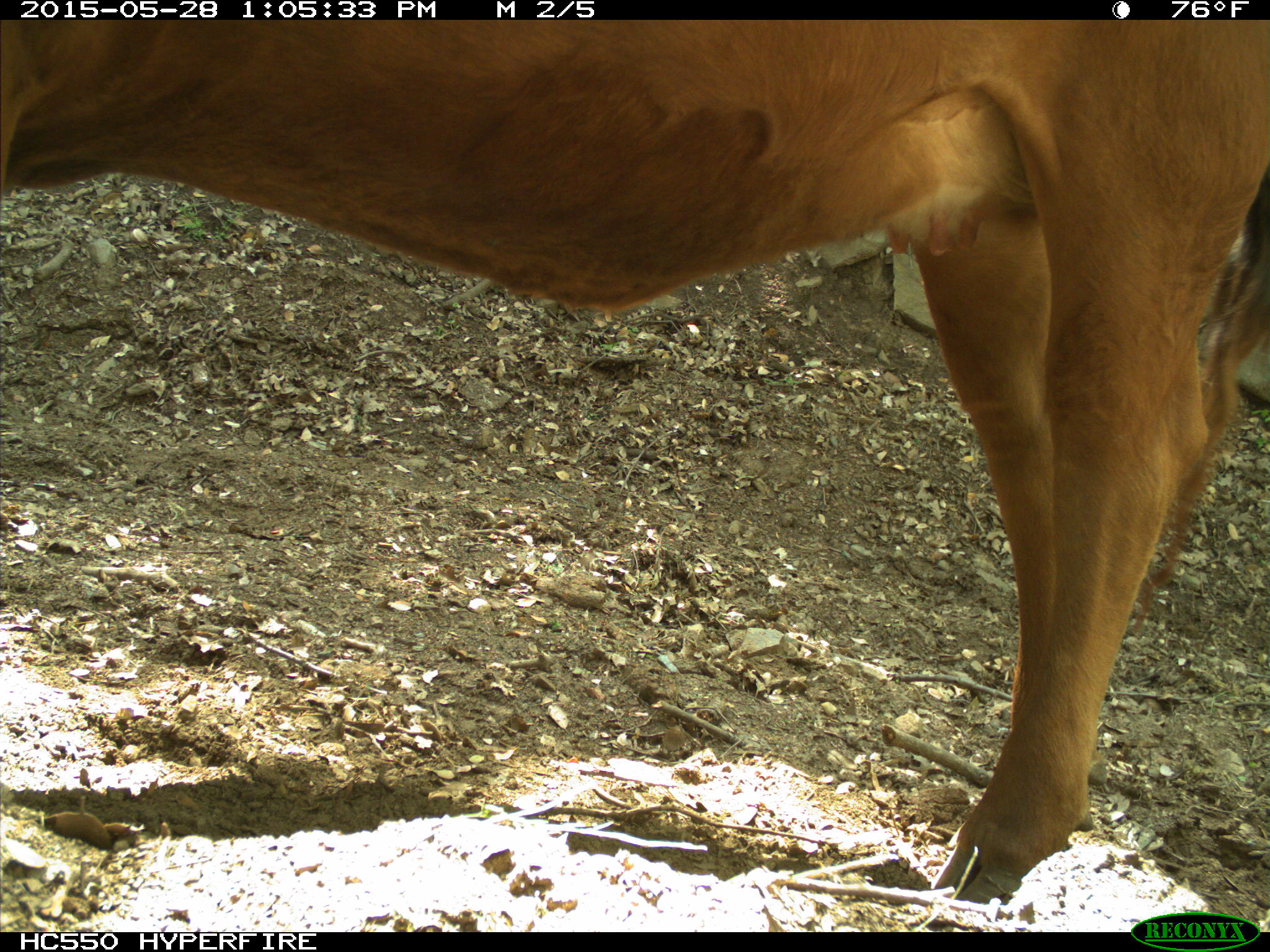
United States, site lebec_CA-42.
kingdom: Animalia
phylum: Chordata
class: Mammalia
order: Artiodactyla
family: Bovidae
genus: Bos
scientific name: Bos taurus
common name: domestic cow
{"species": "Bos taurus (domestic cow)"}